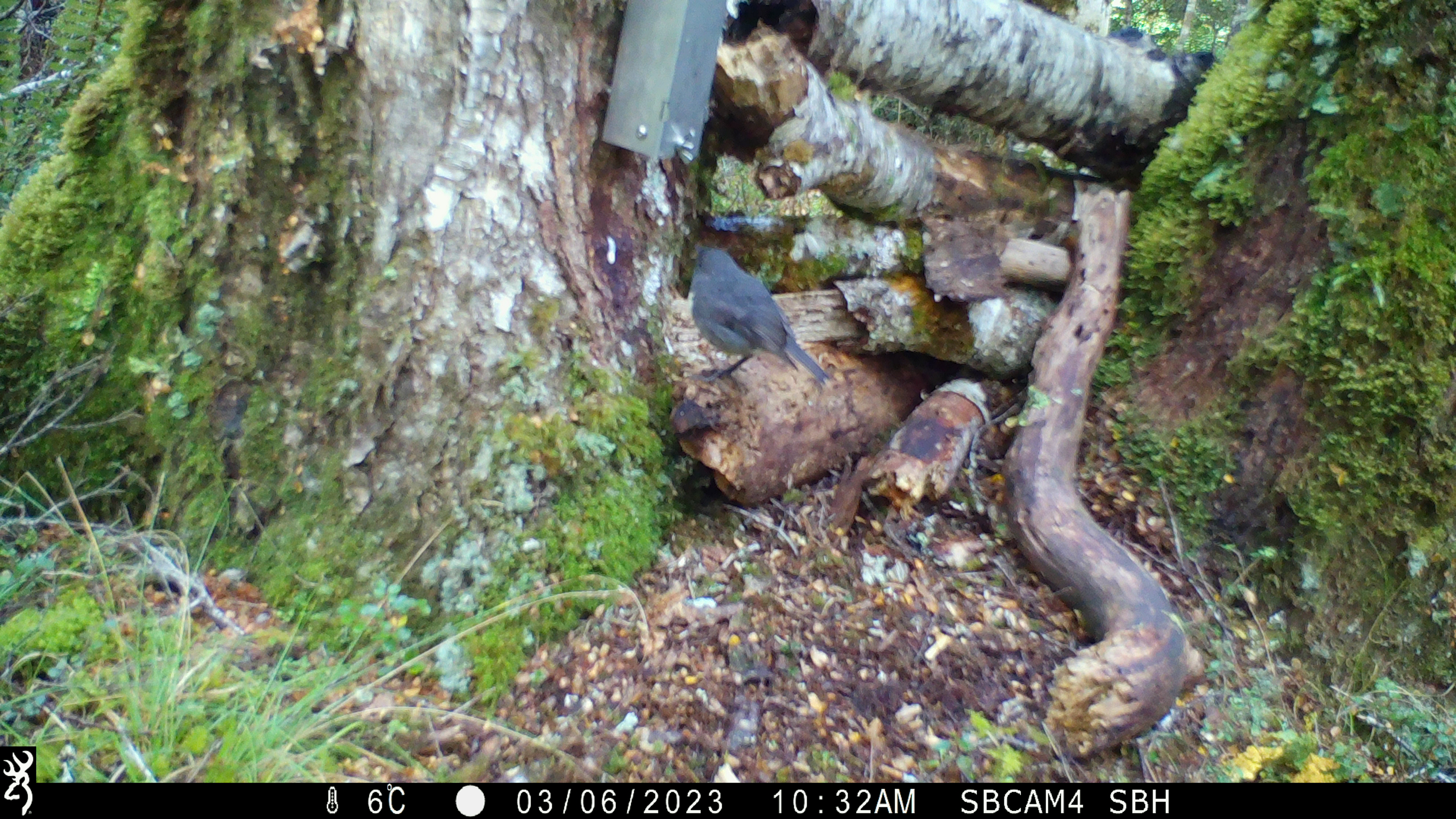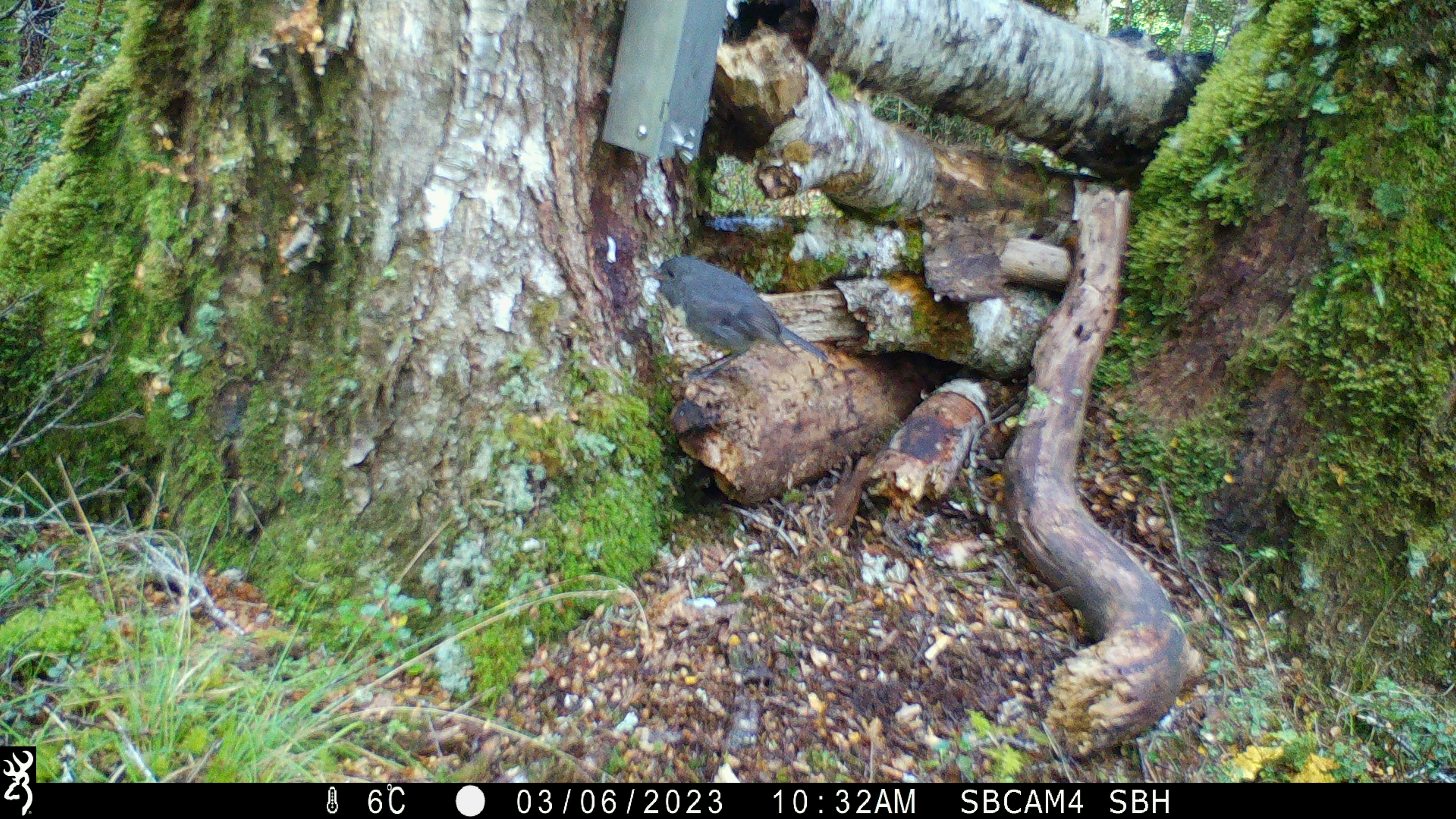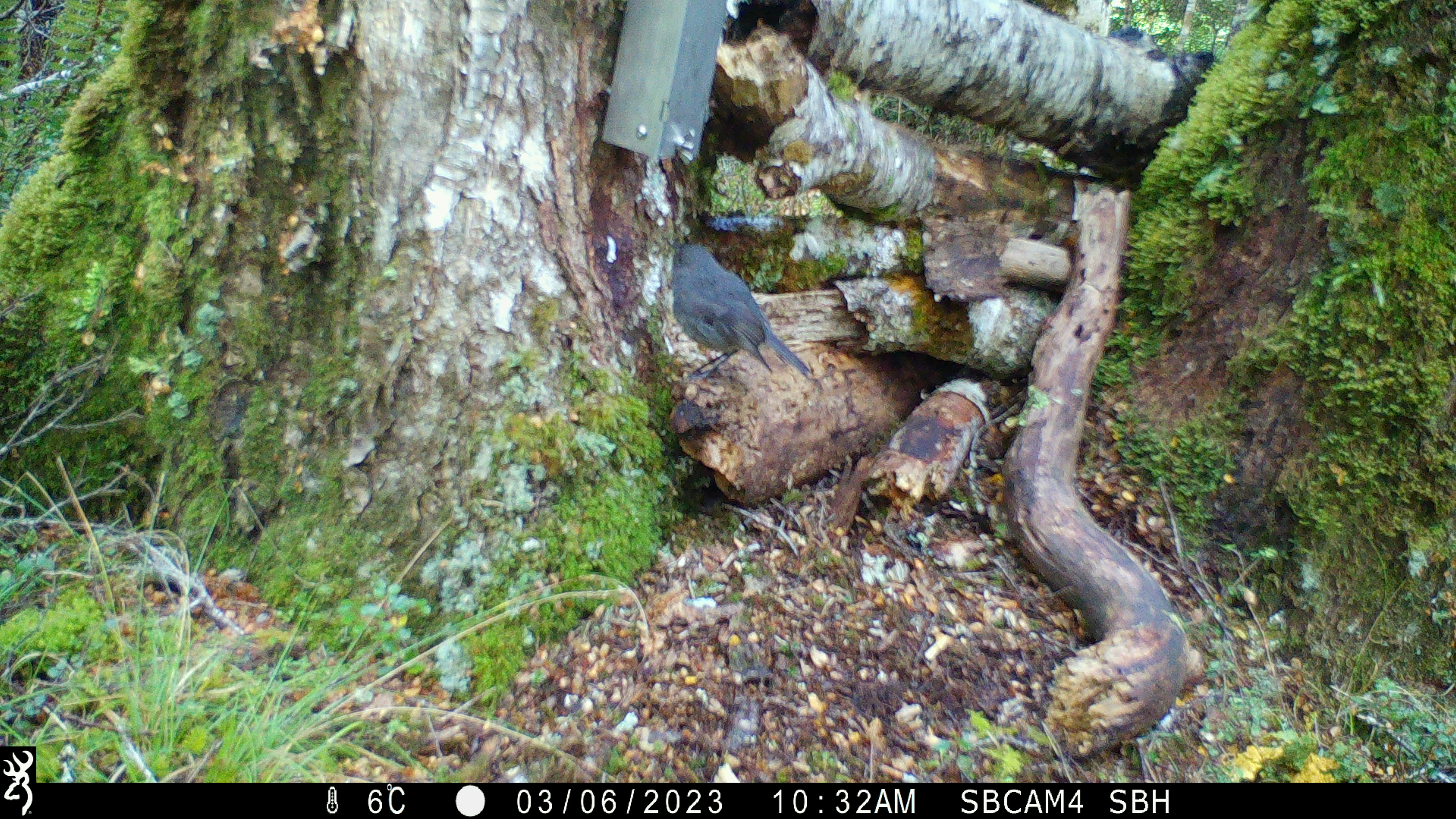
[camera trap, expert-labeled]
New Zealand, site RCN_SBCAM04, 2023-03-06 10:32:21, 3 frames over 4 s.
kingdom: Animalia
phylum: Chordata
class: Aves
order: Passeriformes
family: Petroicidae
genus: Petroica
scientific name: Petroica australis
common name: new zealand robin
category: robin